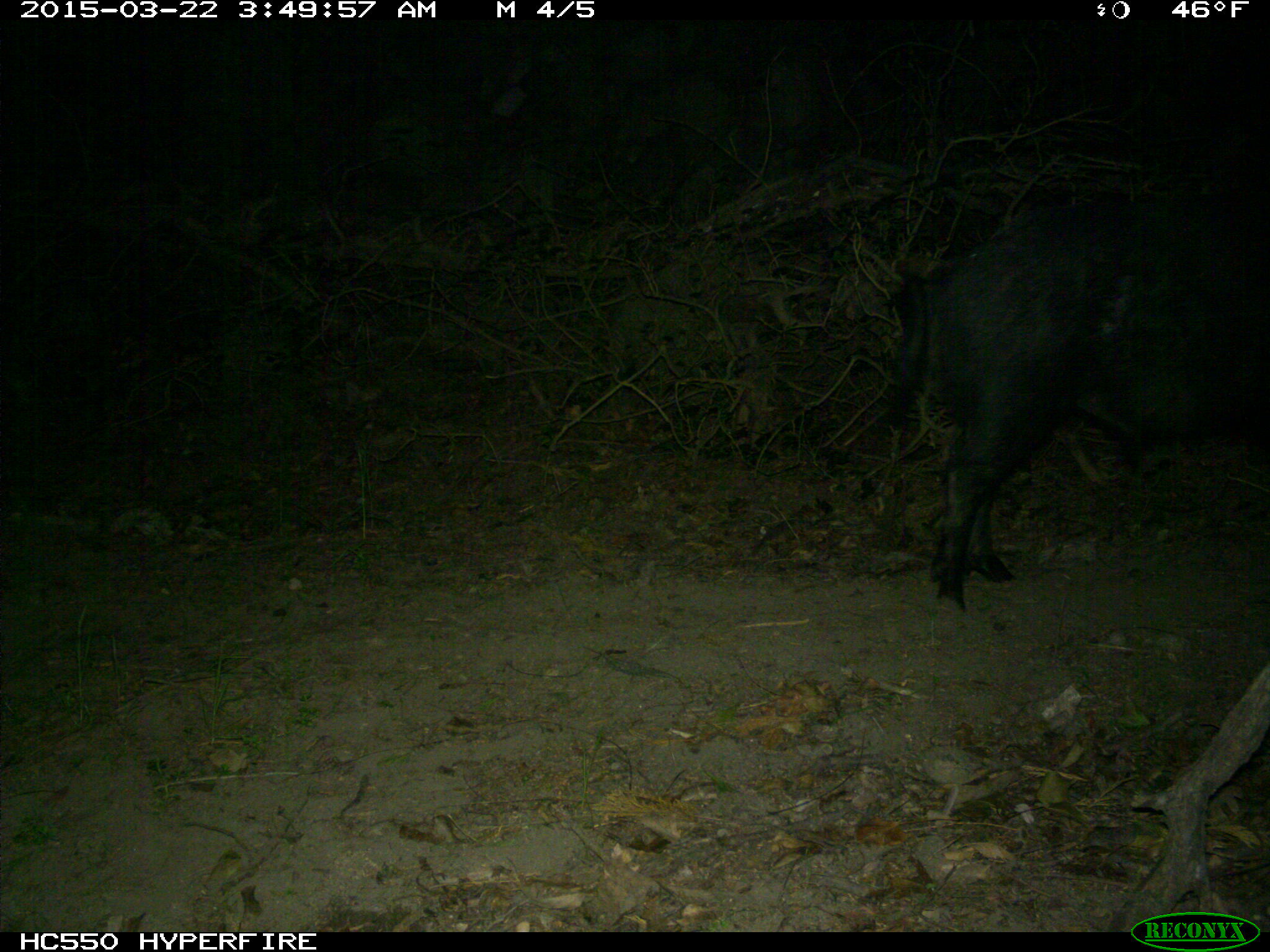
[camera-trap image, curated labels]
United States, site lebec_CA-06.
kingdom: Animalia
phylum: Chordata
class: Mammalia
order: Artiodactyla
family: Suidae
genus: Sus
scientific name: Sus scrofa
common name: wild boar